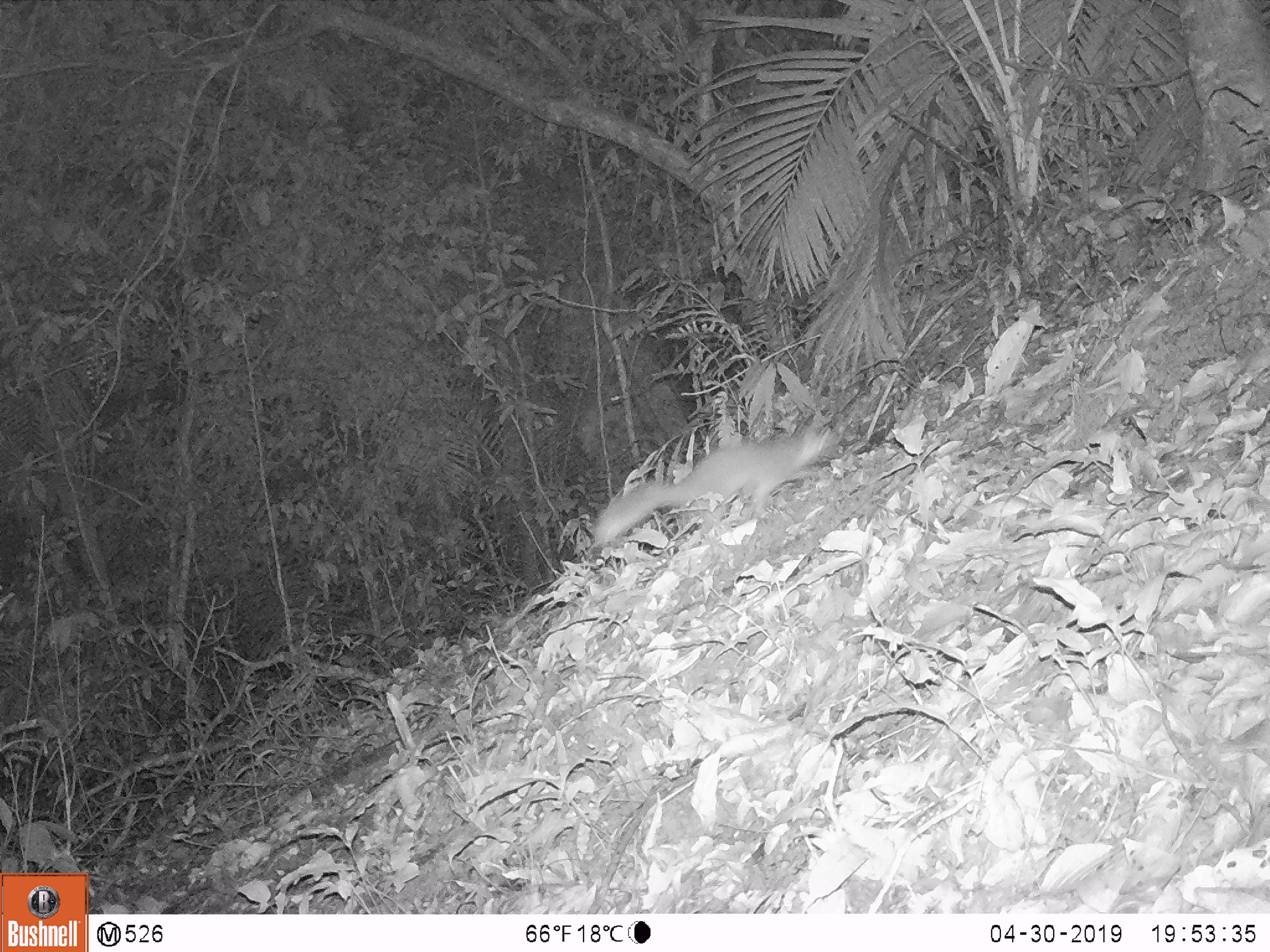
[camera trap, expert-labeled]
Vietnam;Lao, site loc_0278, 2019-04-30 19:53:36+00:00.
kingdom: Animalia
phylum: Chordata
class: Mammalia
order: Carnivora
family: Mustelidae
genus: Melogale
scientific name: Melogale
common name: ferret badger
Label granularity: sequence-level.